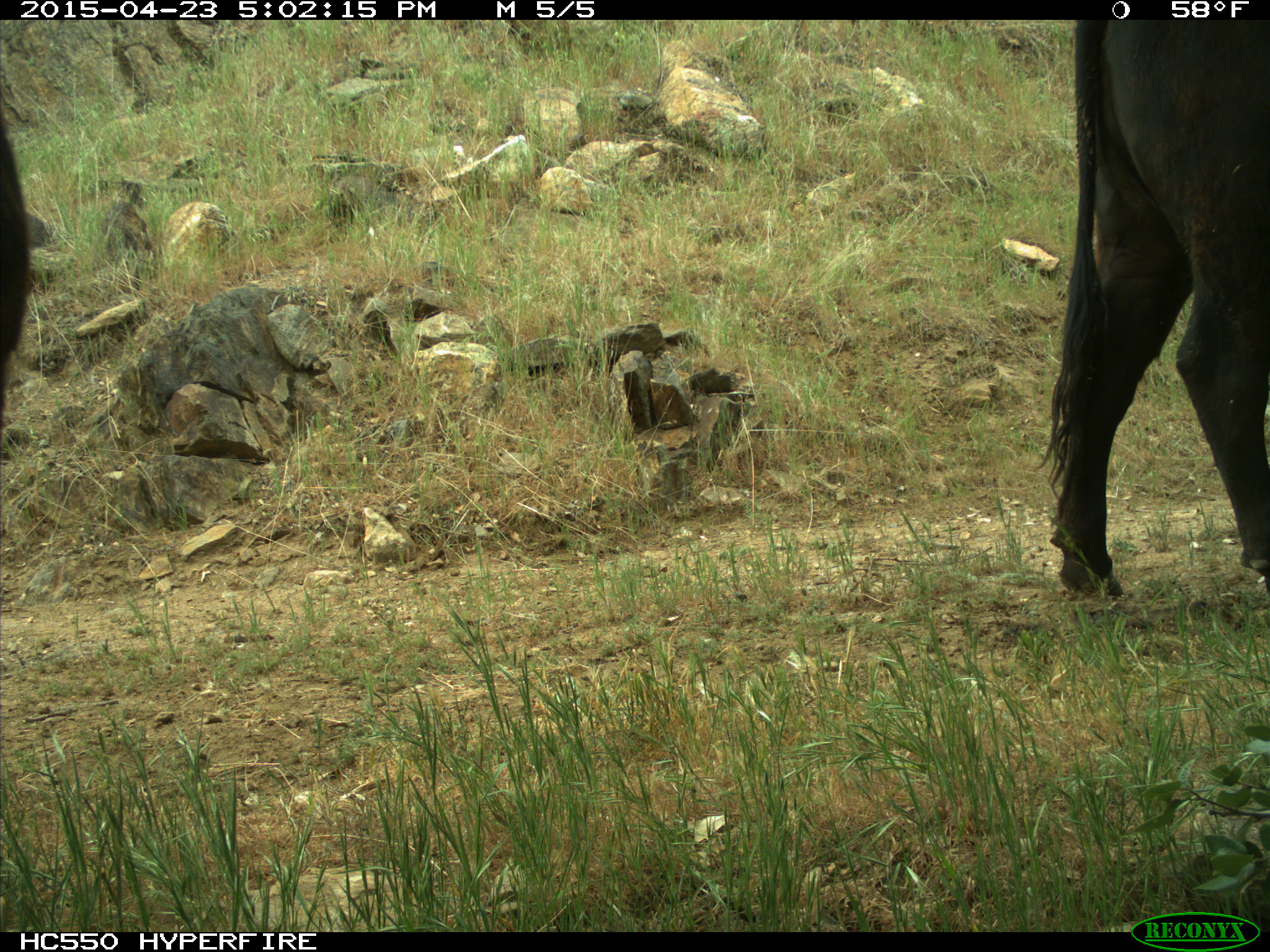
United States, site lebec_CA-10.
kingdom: Animalia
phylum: Chordata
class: Mammalia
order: Artiodactyla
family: Bovidae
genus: Bos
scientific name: Bos taurus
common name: domestic cow